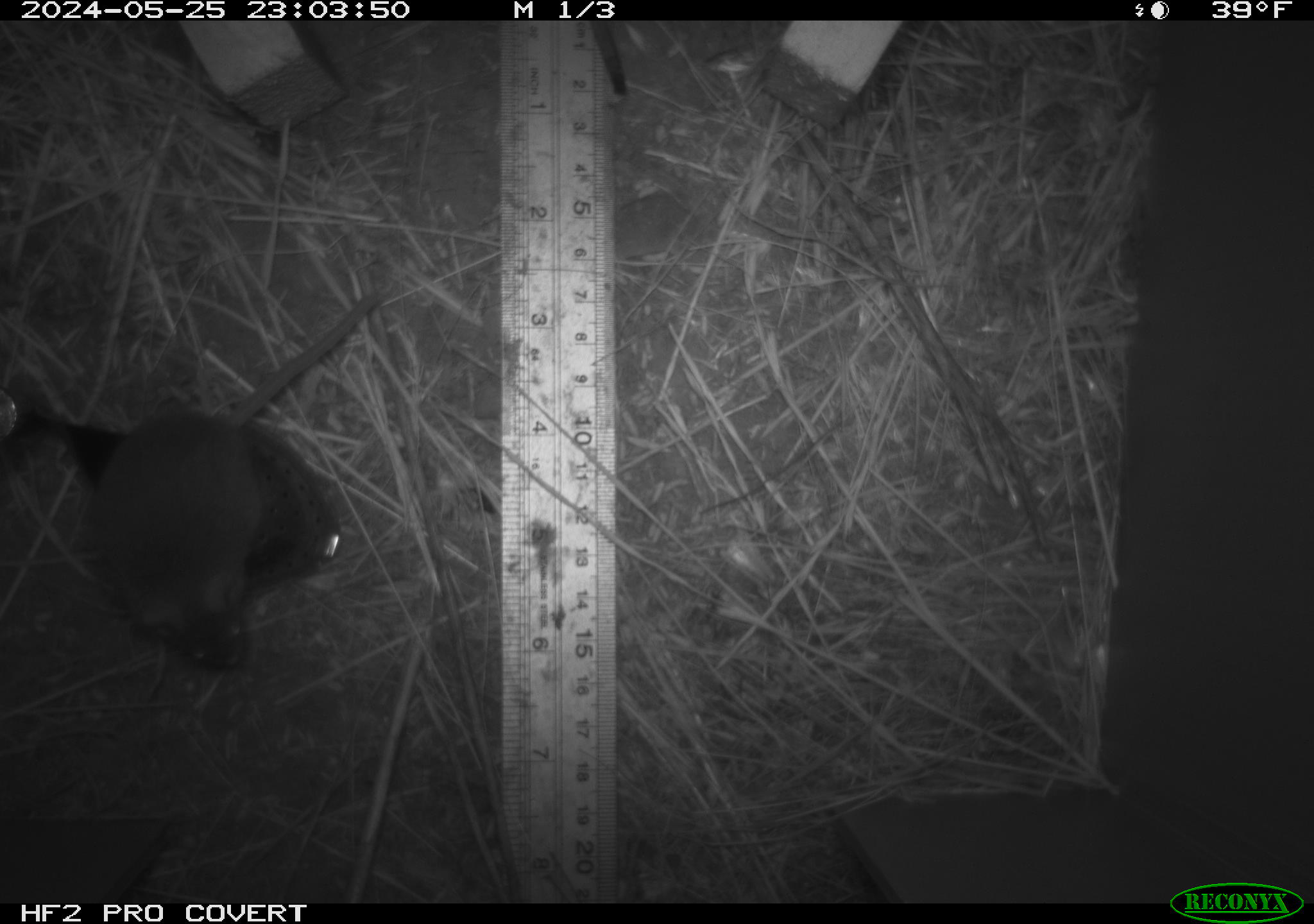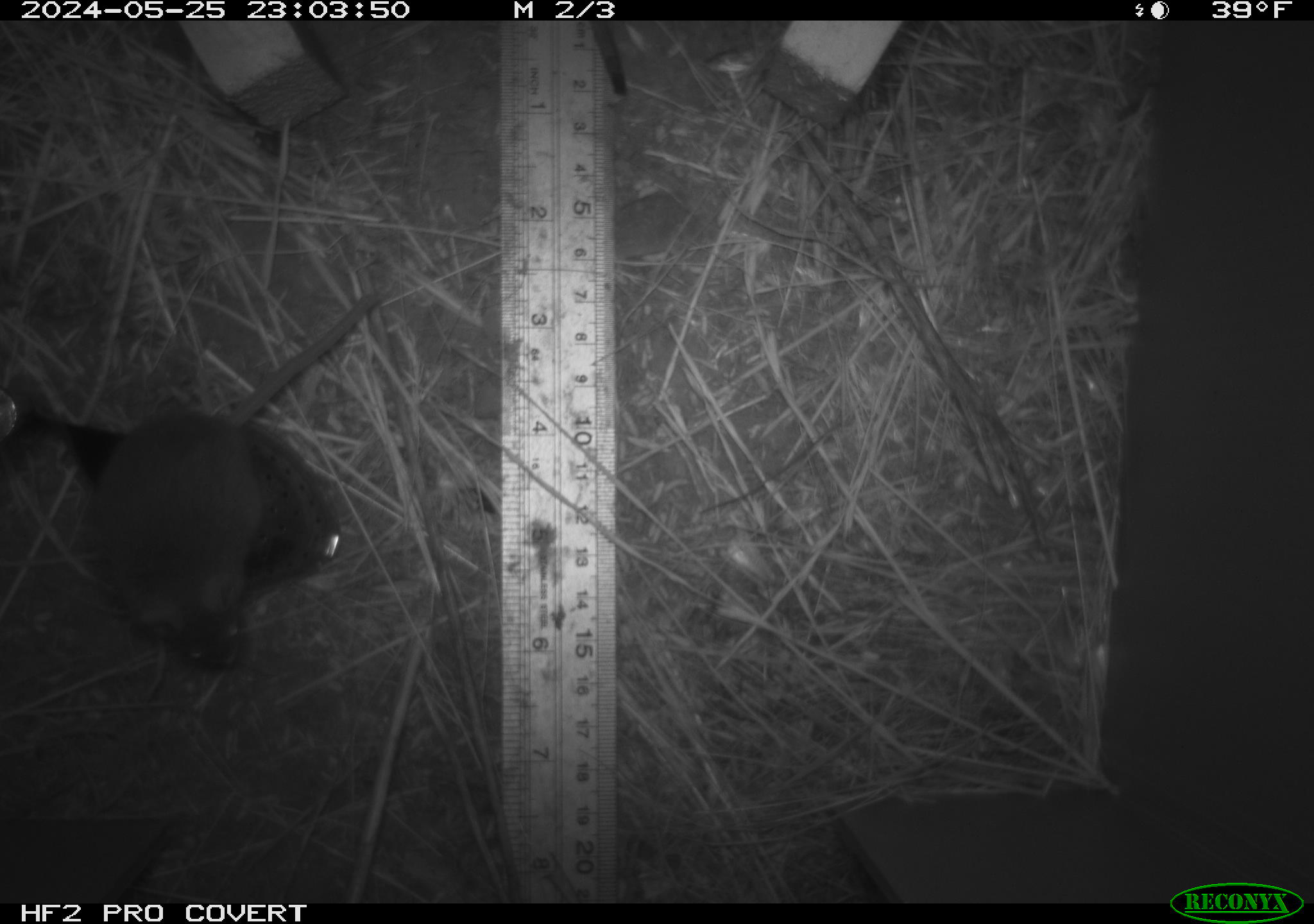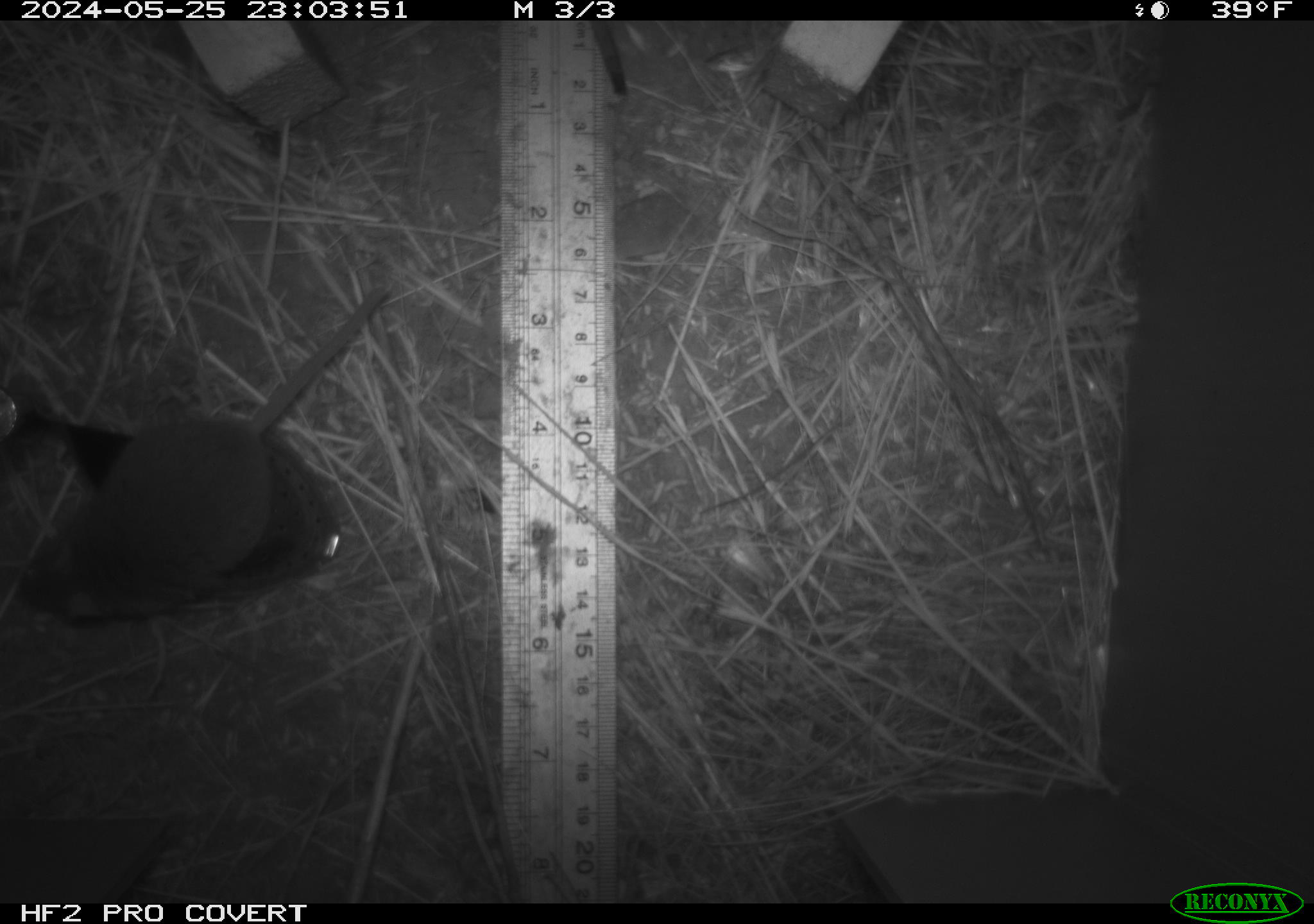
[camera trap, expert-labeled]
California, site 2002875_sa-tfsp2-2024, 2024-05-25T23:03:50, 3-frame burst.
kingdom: Animalia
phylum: Chordata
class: Mammalia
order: Rodentia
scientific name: Rodentia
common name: mouse species